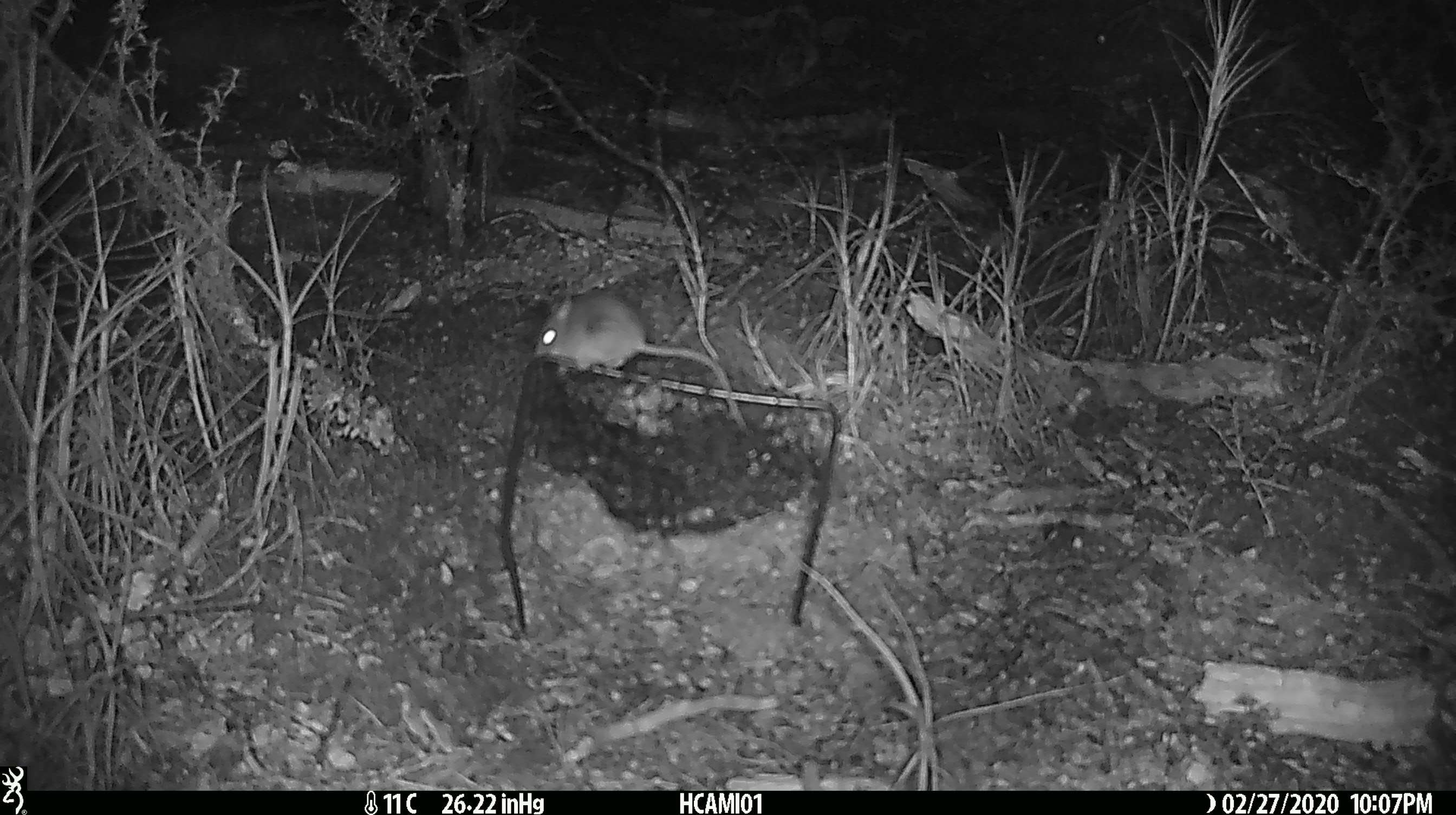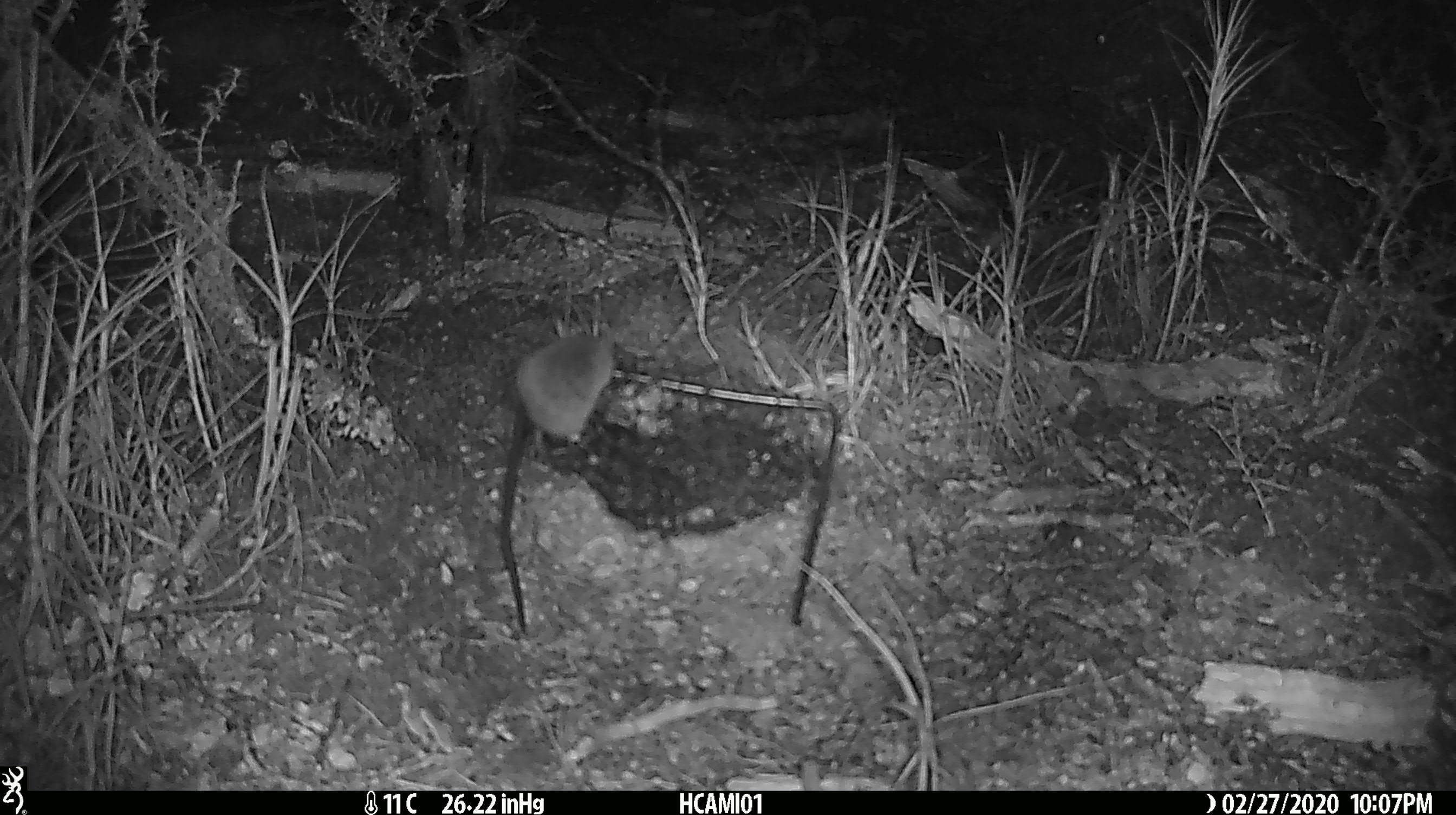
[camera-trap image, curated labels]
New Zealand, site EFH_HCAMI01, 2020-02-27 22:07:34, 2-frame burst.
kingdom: Animalia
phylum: Chordata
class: Mammalia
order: Rodentia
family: Muridae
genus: Mus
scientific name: Mus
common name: mouse